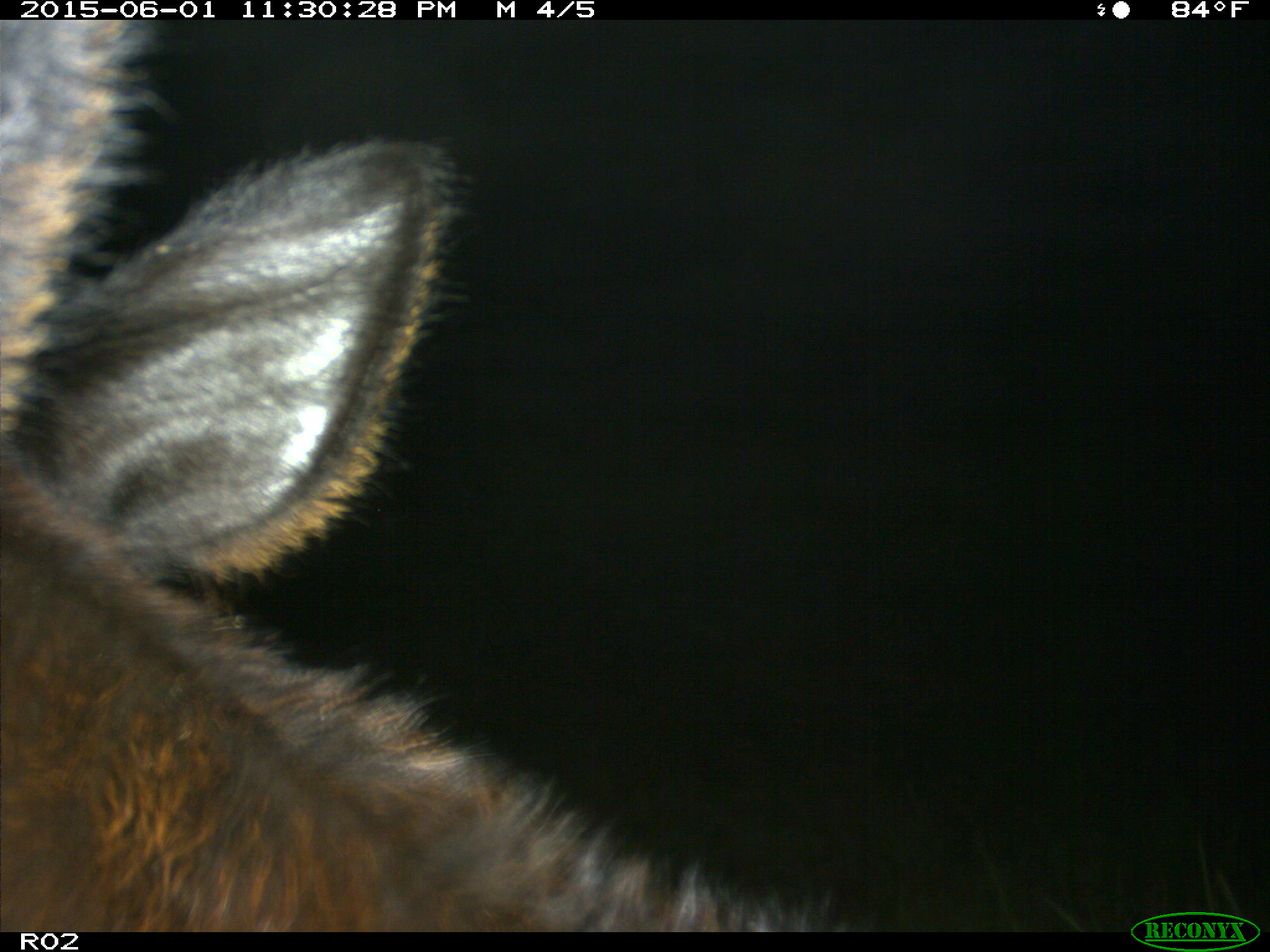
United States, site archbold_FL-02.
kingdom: Animalia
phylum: Chordata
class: Mammalia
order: Artiodactyla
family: Bovidae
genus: Bos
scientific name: Bos taurus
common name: domestic cow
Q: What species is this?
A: Bos taurus (domestic cow).